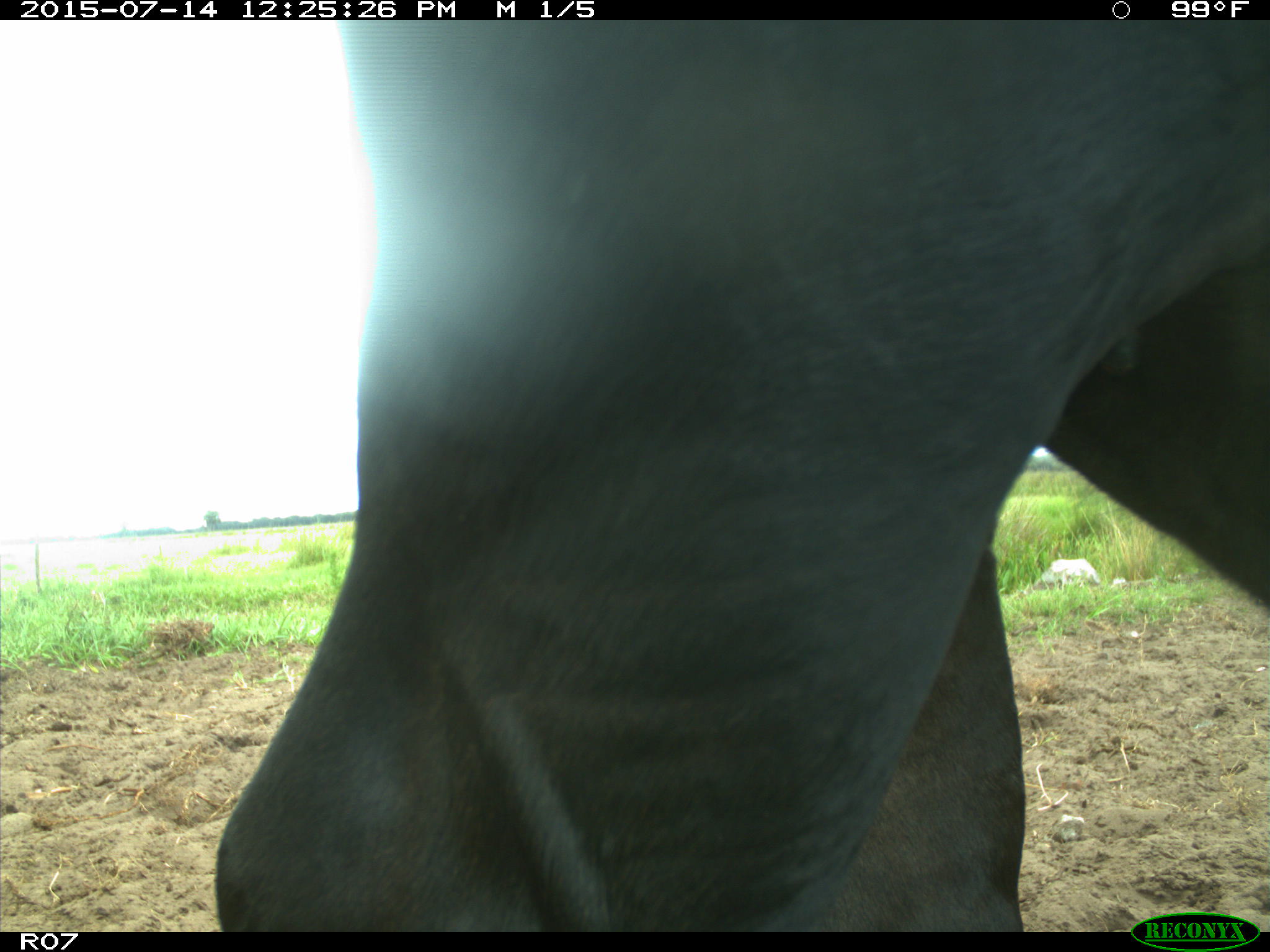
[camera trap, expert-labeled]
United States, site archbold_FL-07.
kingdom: Animalia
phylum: Chordata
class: Mammalia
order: Artiodactyla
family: Bovidae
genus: Bos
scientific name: Bos taurus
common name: domestic cow